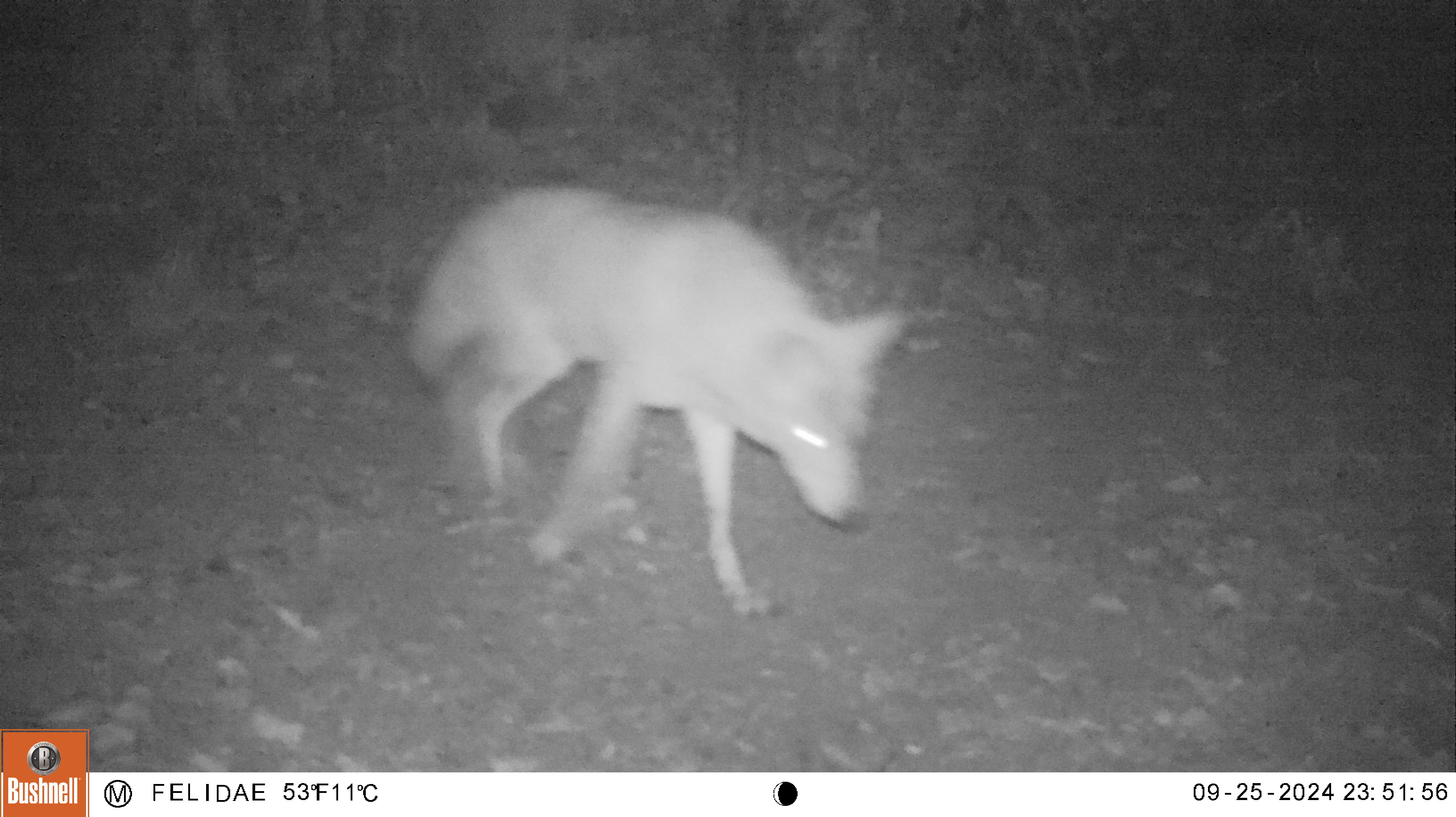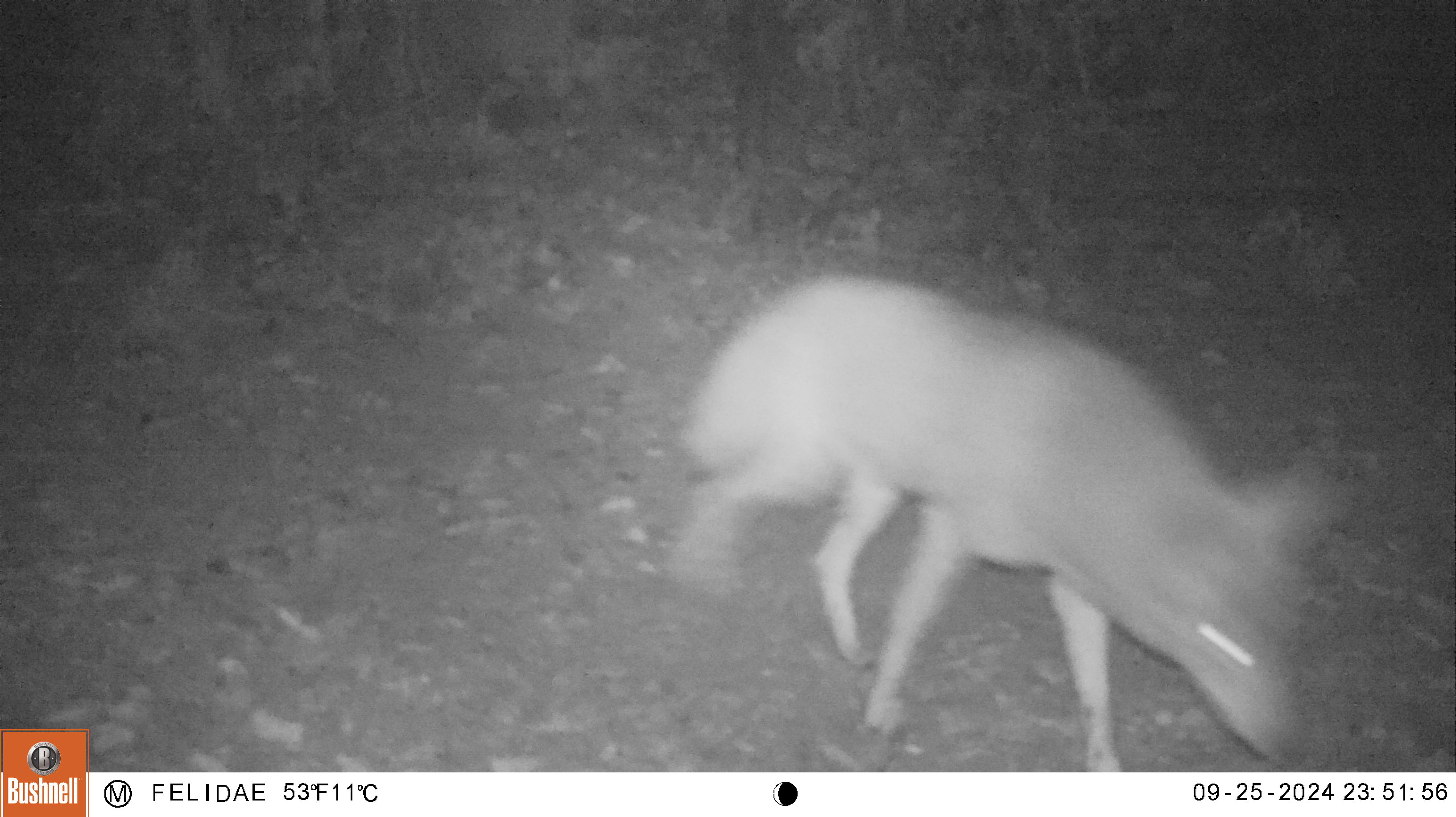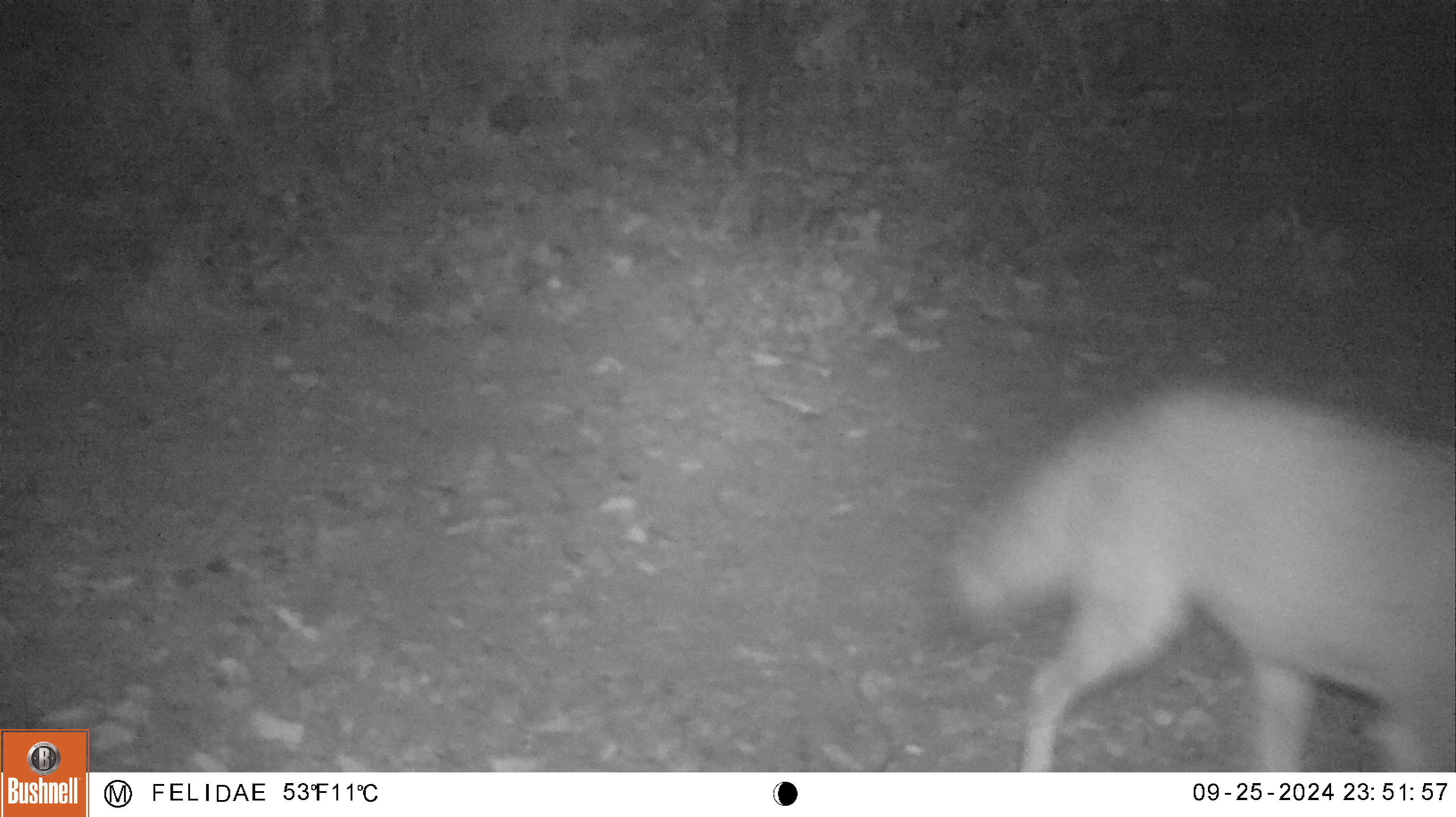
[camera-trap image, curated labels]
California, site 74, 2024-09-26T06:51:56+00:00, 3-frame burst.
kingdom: Animalia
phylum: Chordata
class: Mammalia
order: Carnivora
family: Canidae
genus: Canis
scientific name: Canis latrans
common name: coyote